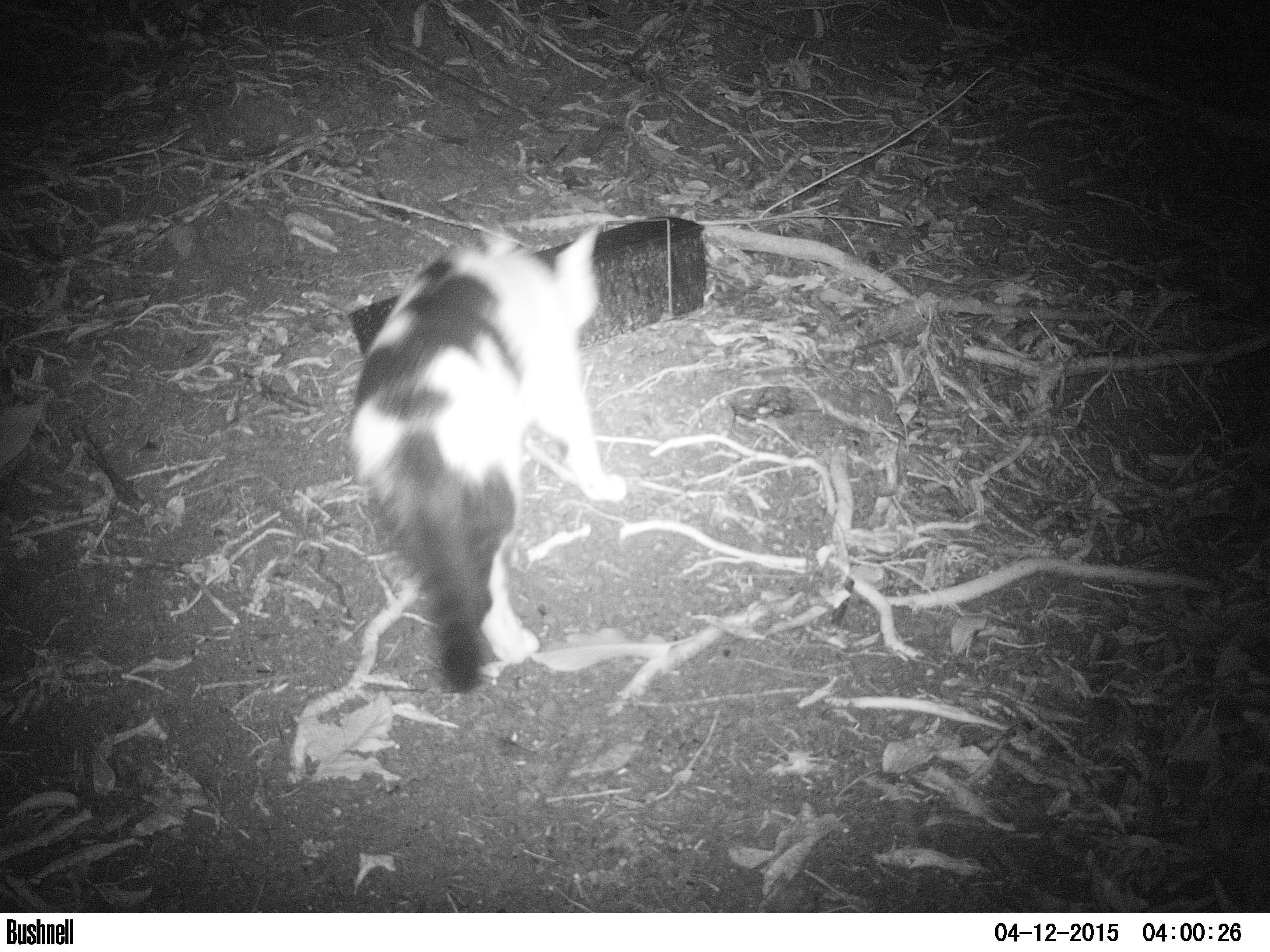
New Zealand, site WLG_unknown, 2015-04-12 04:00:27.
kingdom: Animalia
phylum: Chordata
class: Mammalia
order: Carnivora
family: Felidae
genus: Felis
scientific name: Felis catus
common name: domestic cat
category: cat